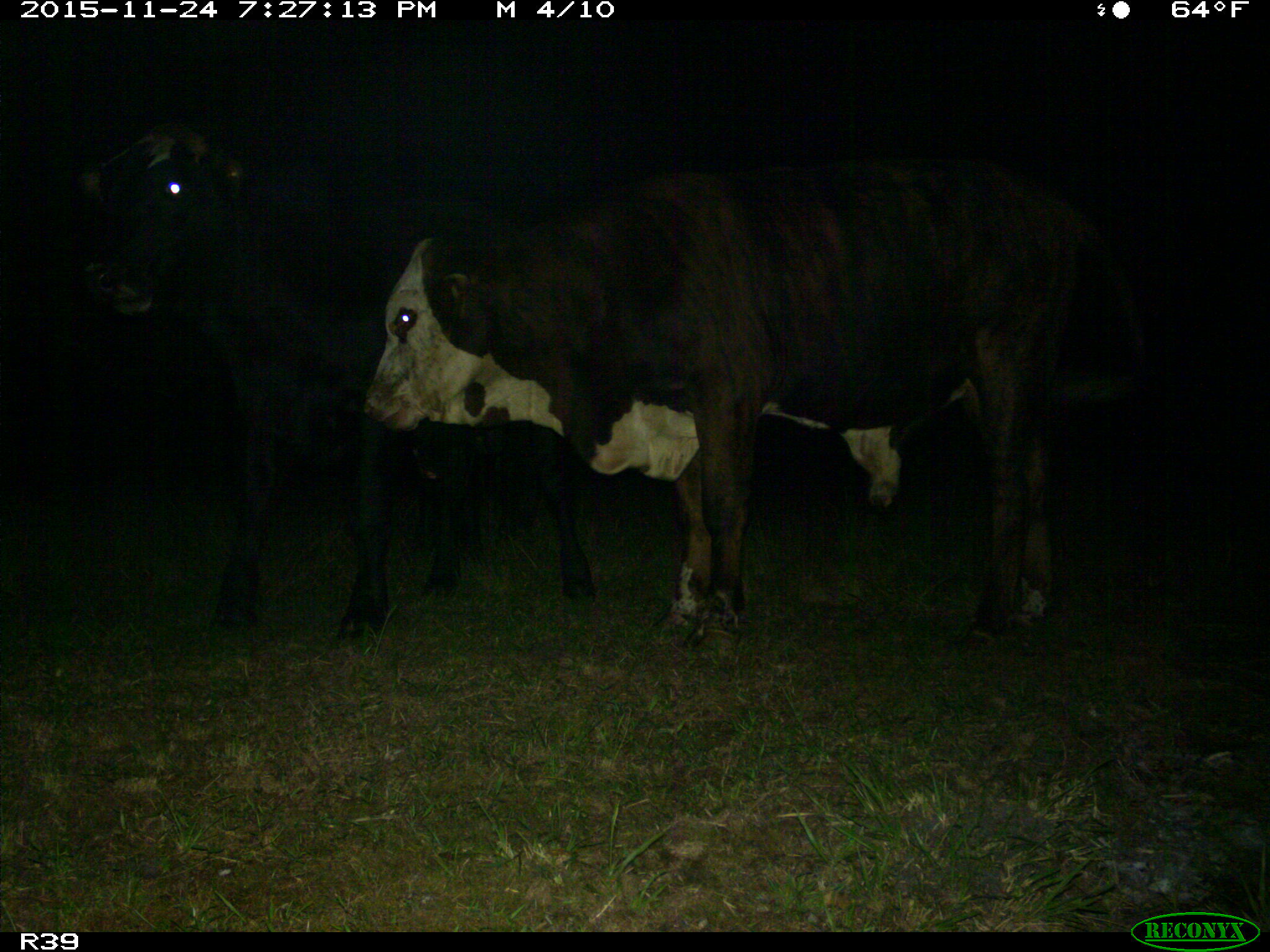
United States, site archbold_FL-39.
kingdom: Animalia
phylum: Chordata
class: Mammalia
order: Artiodactyla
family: Bovidae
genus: Bos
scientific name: Bos taurus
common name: domestic cow